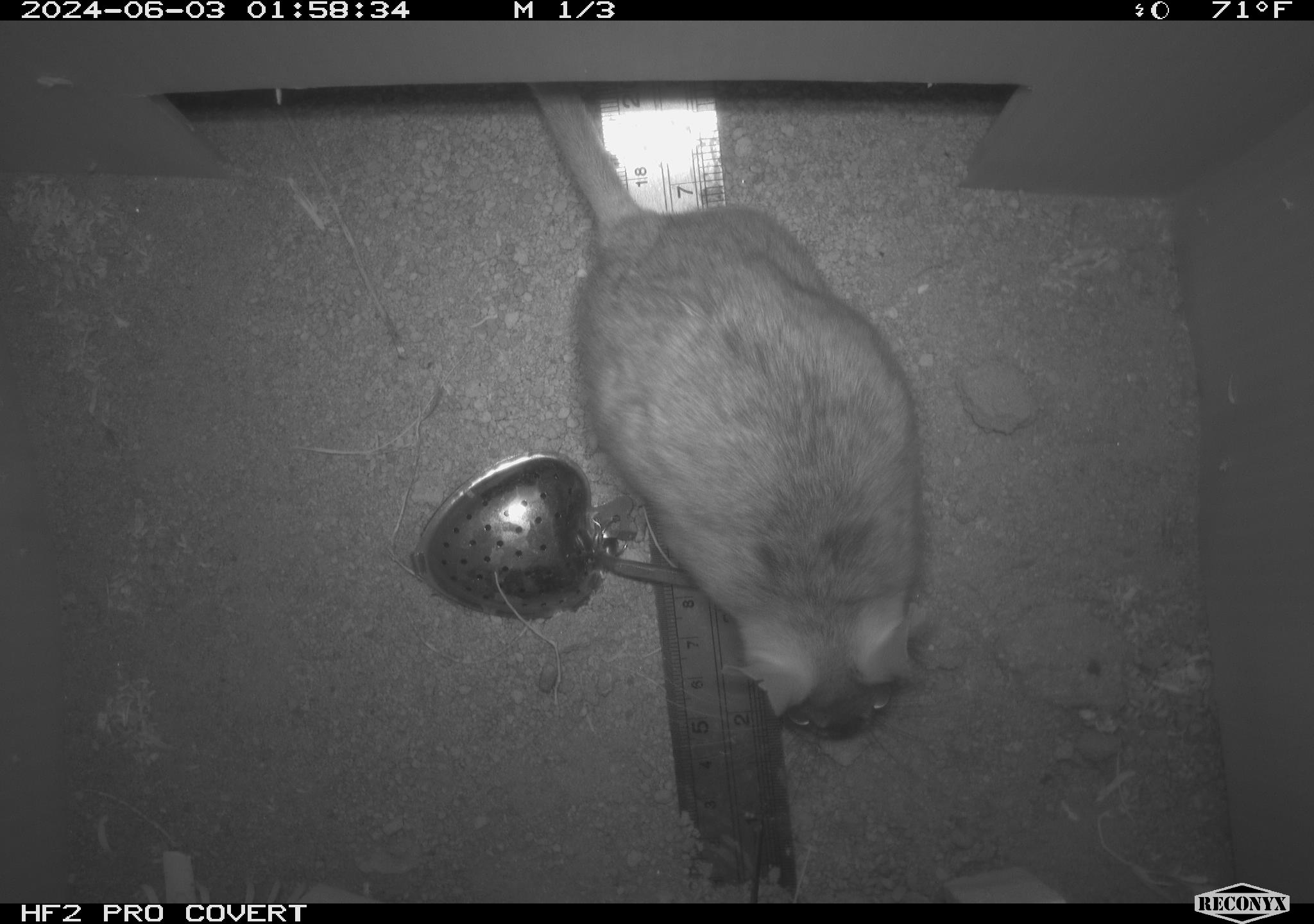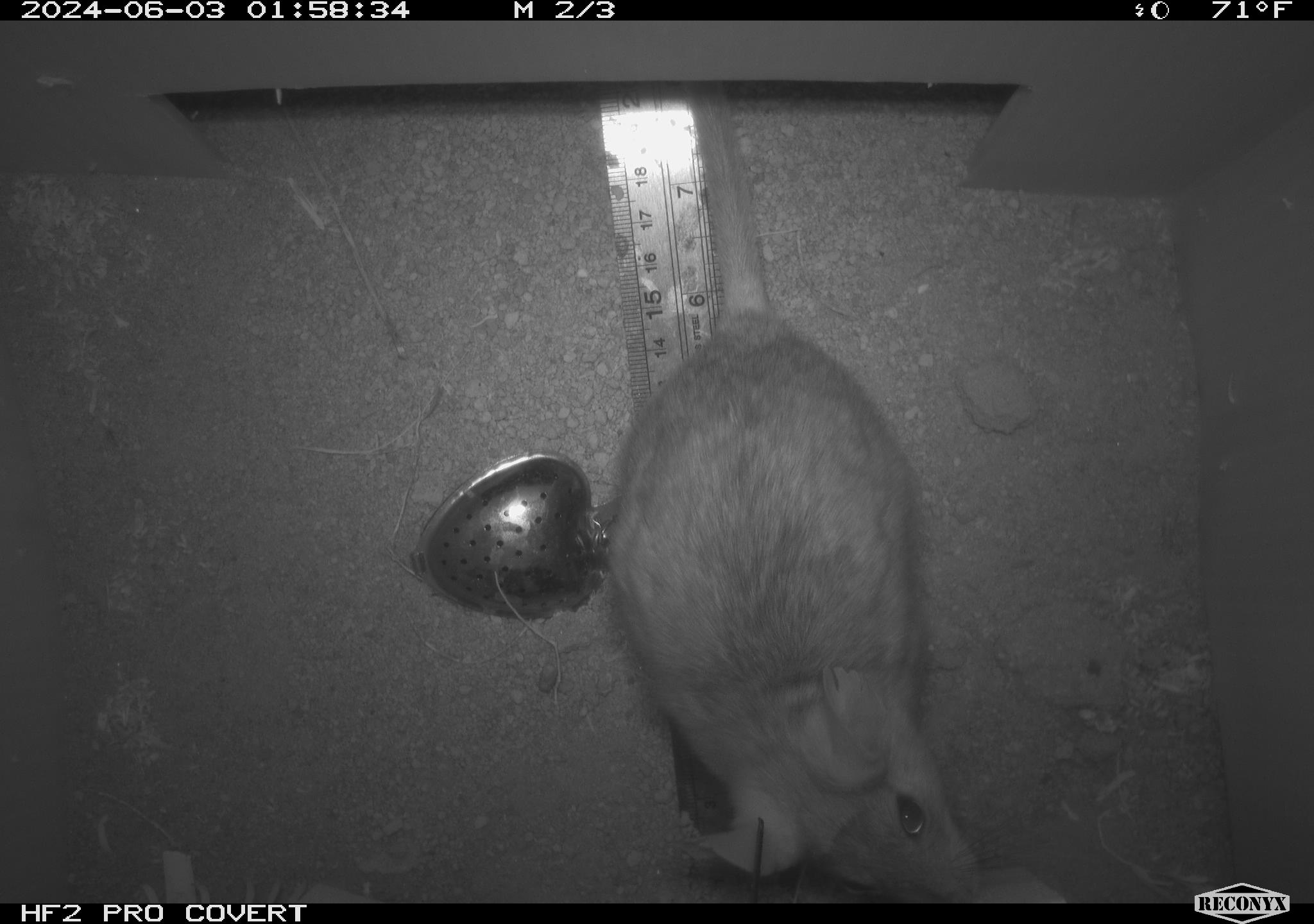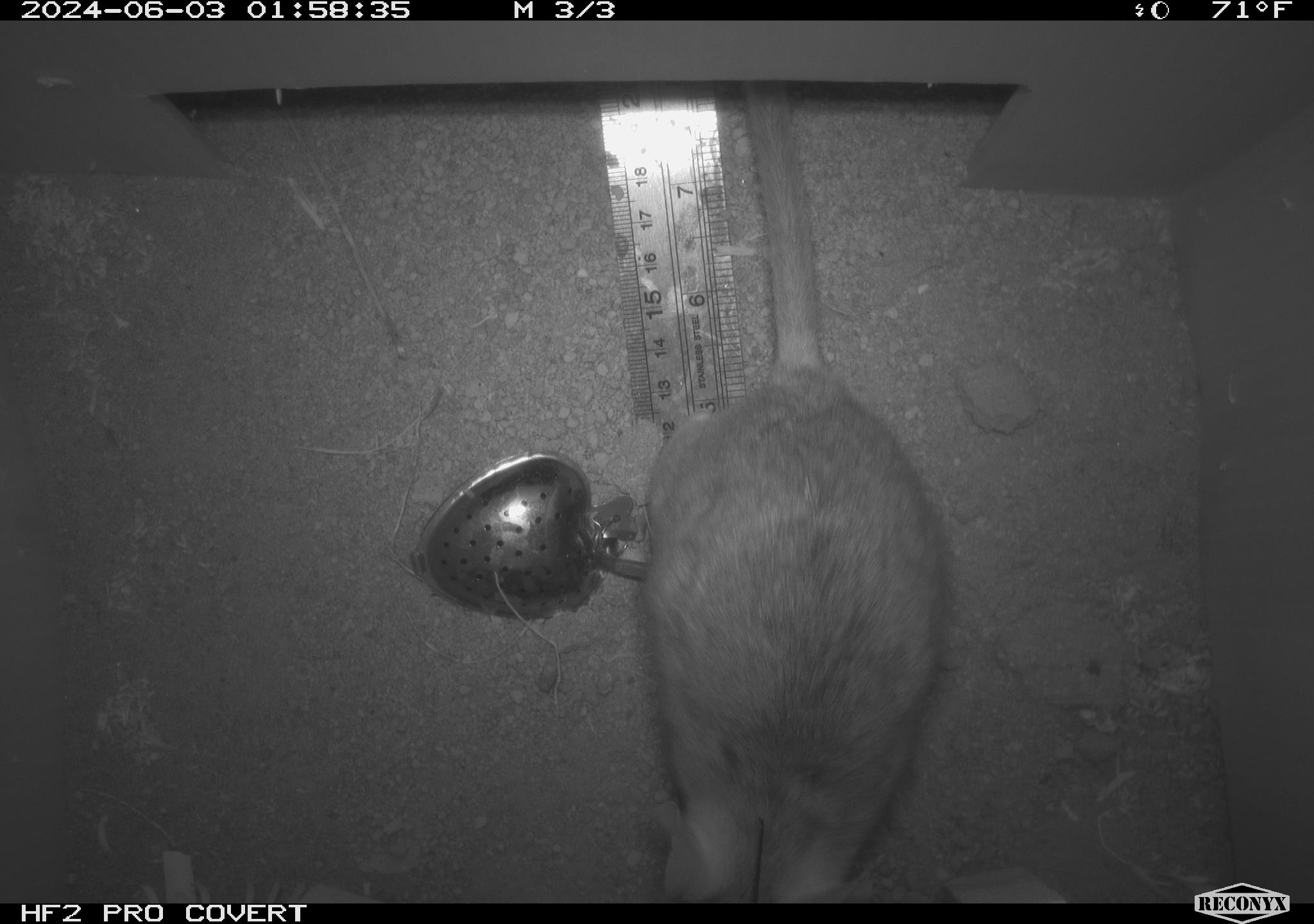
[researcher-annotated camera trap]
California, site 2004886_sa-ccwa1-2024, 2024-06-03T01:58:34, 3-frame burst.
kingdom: Animalia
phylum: Chordata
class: Mammalia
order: Rodentia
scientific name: Rodentia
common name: woodrat or rat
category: woodrat or rat species